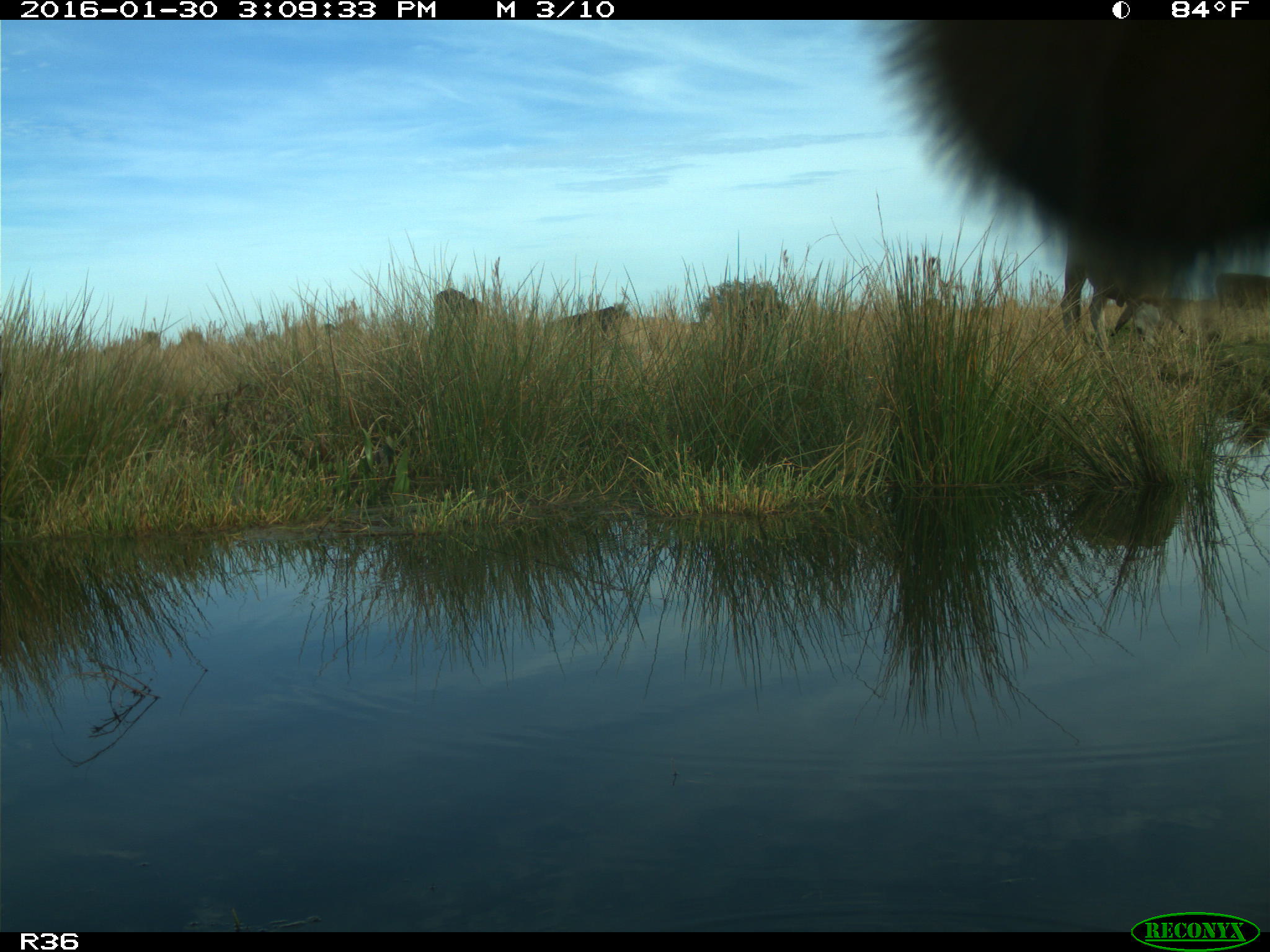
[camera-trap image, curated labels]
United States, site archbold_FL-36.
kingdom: Animalia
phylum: Chordata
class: Mammalia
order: Artiodactyla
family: Bovidae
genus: Bos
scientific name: Bos taurus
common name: domestic cow